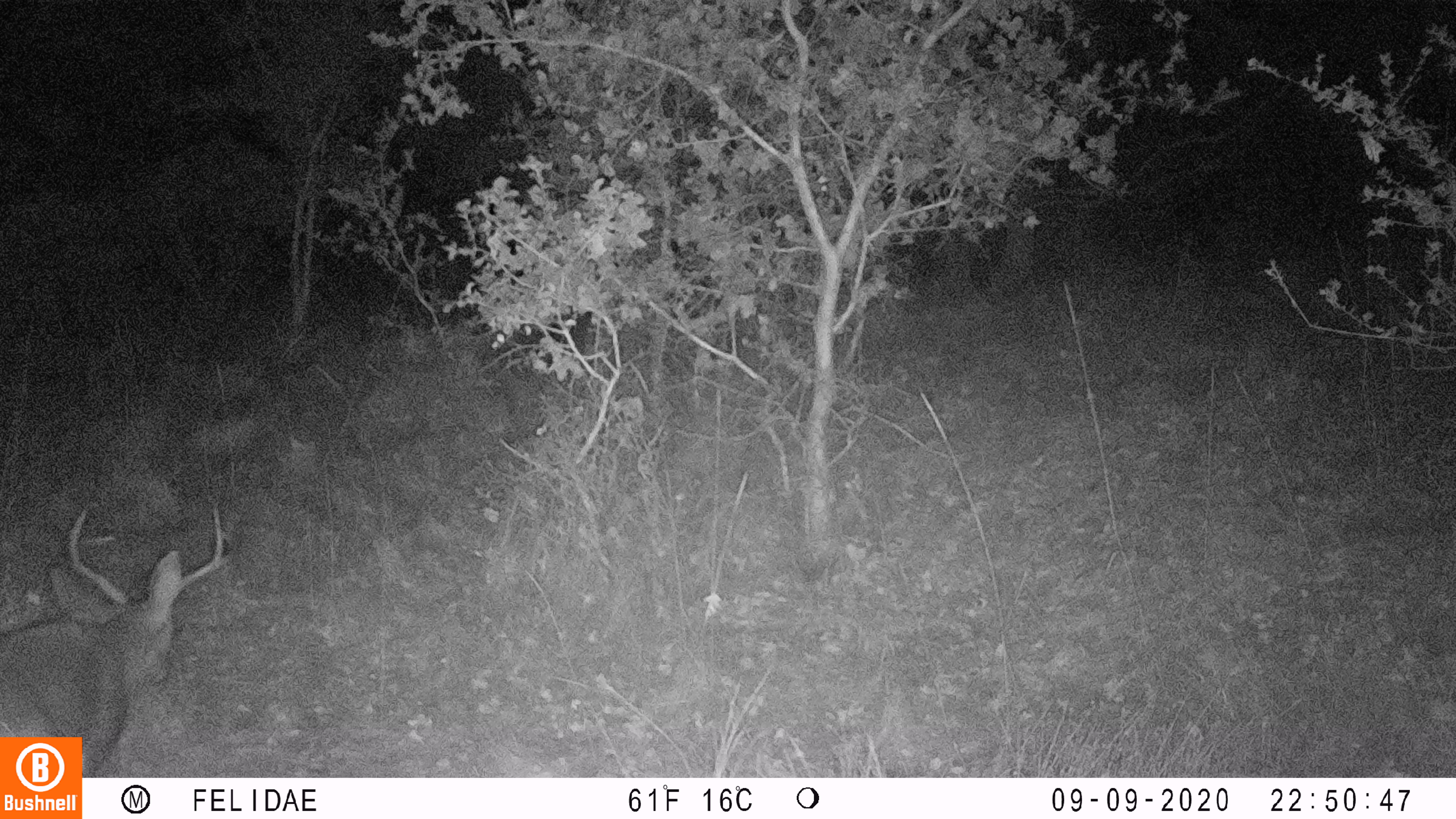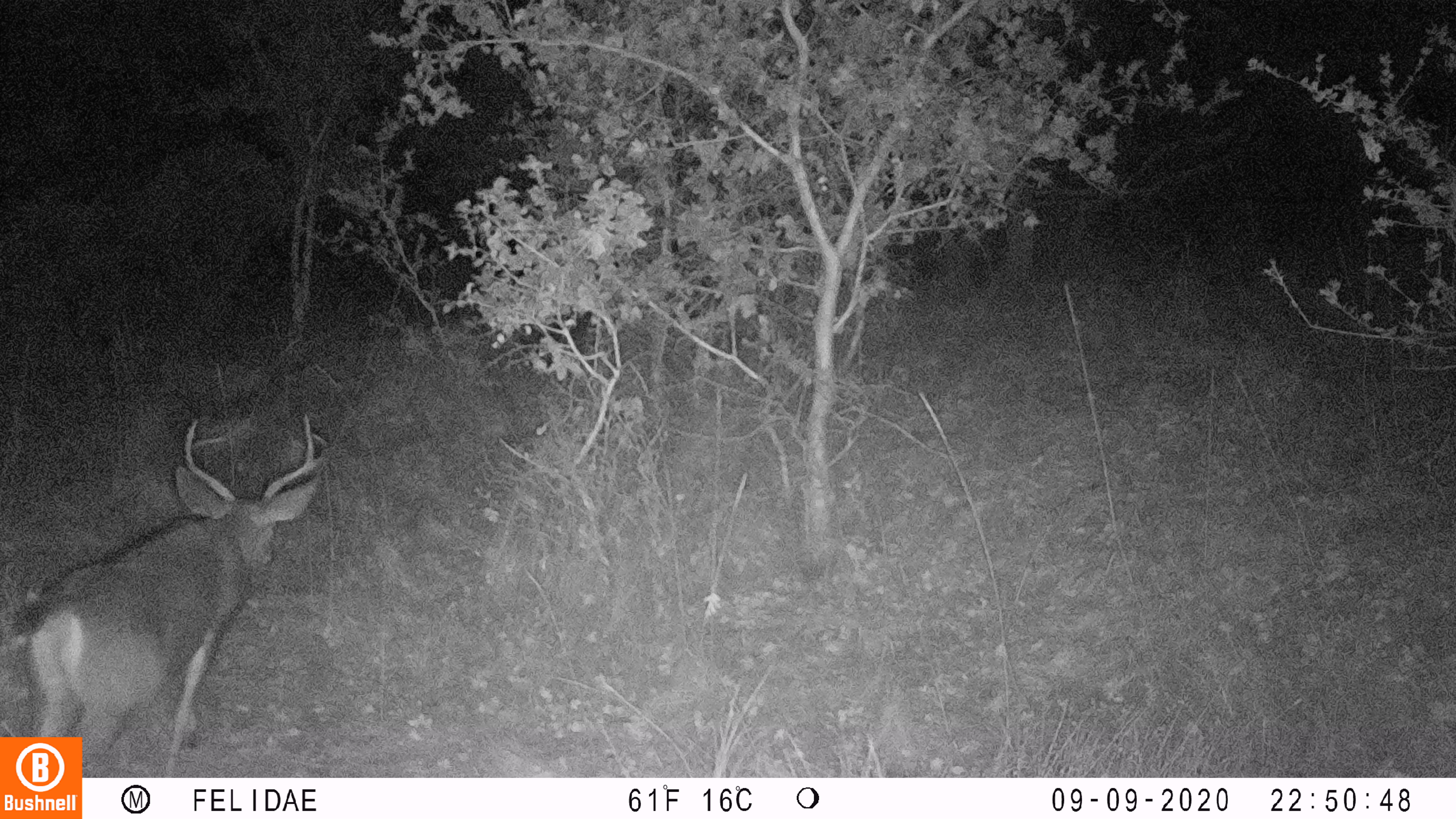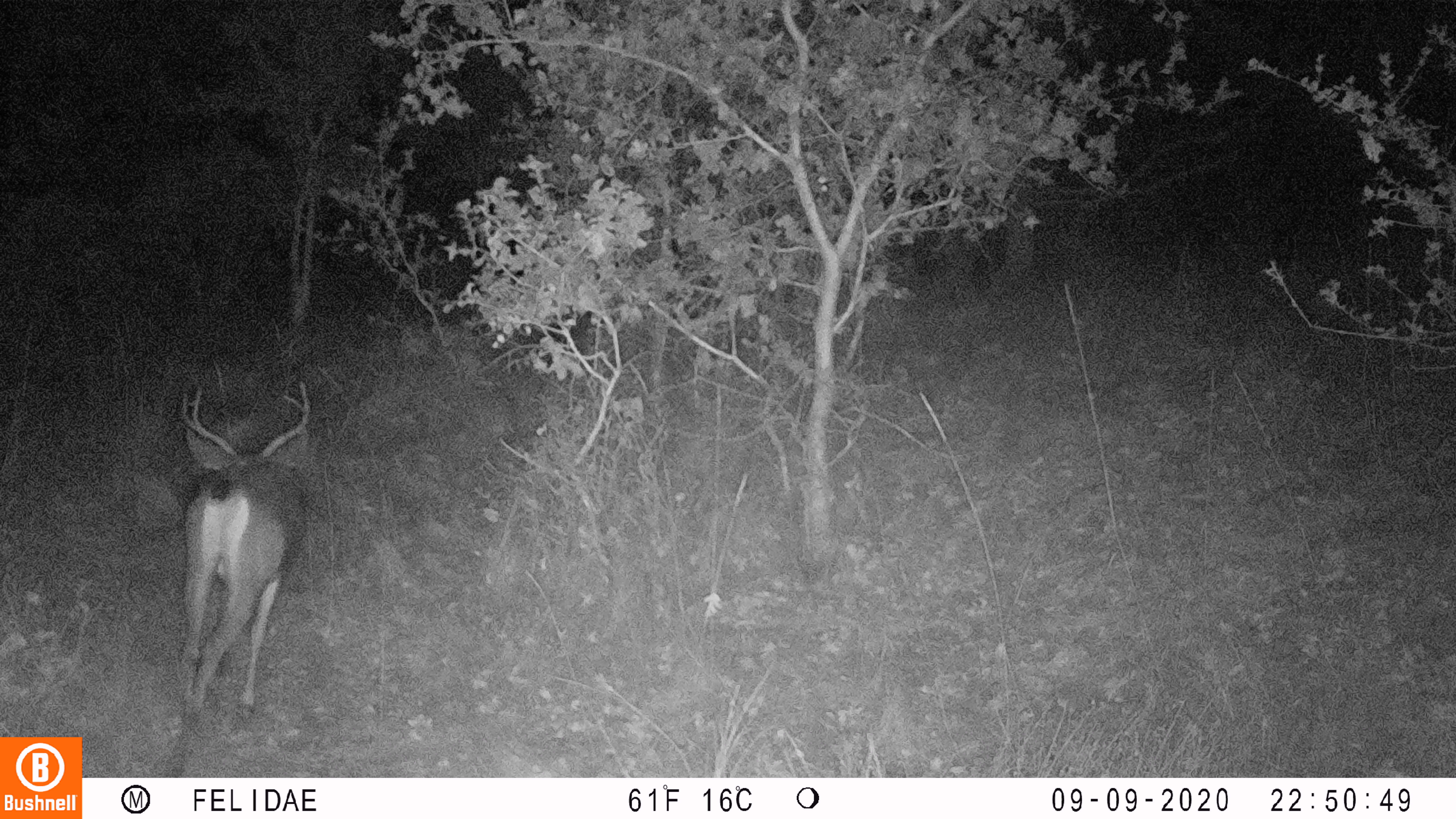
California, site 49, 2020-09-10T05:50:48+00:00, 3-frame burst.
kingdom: Animalia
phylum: Chordata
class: Mammalia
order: Artiodactyla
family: Cervidae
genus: Odocoileus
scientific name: Odocoileus hemionus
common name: mule deer